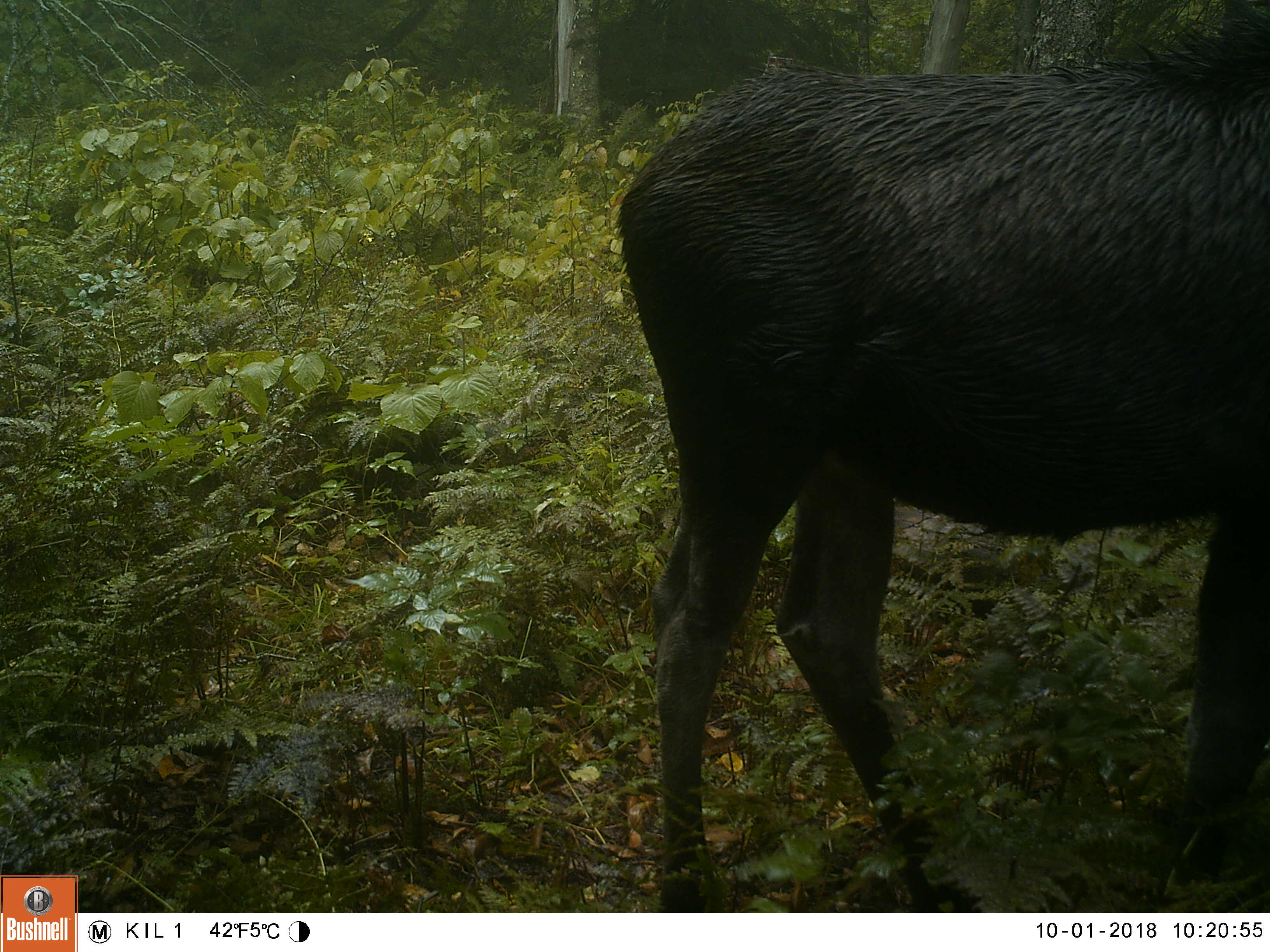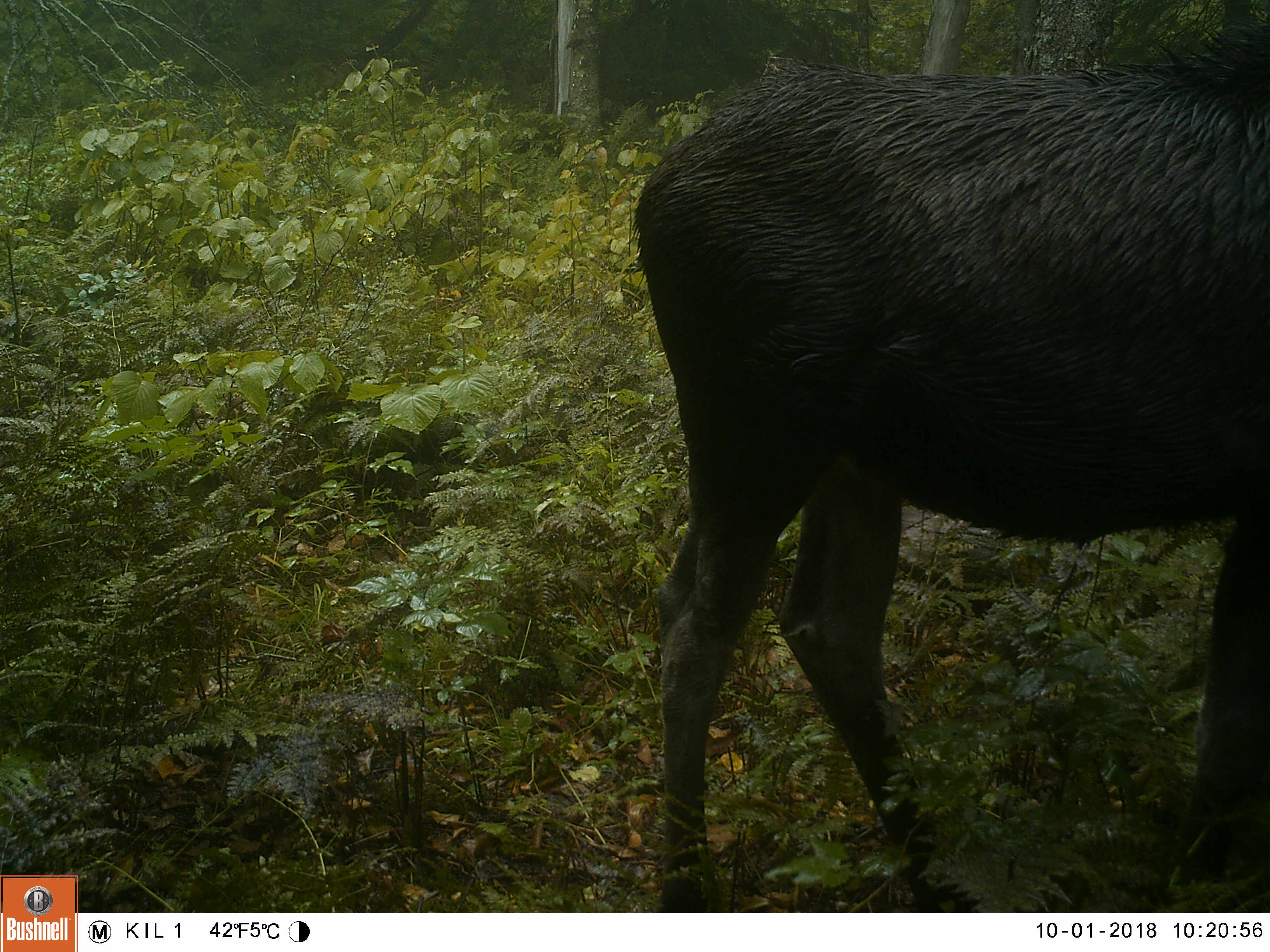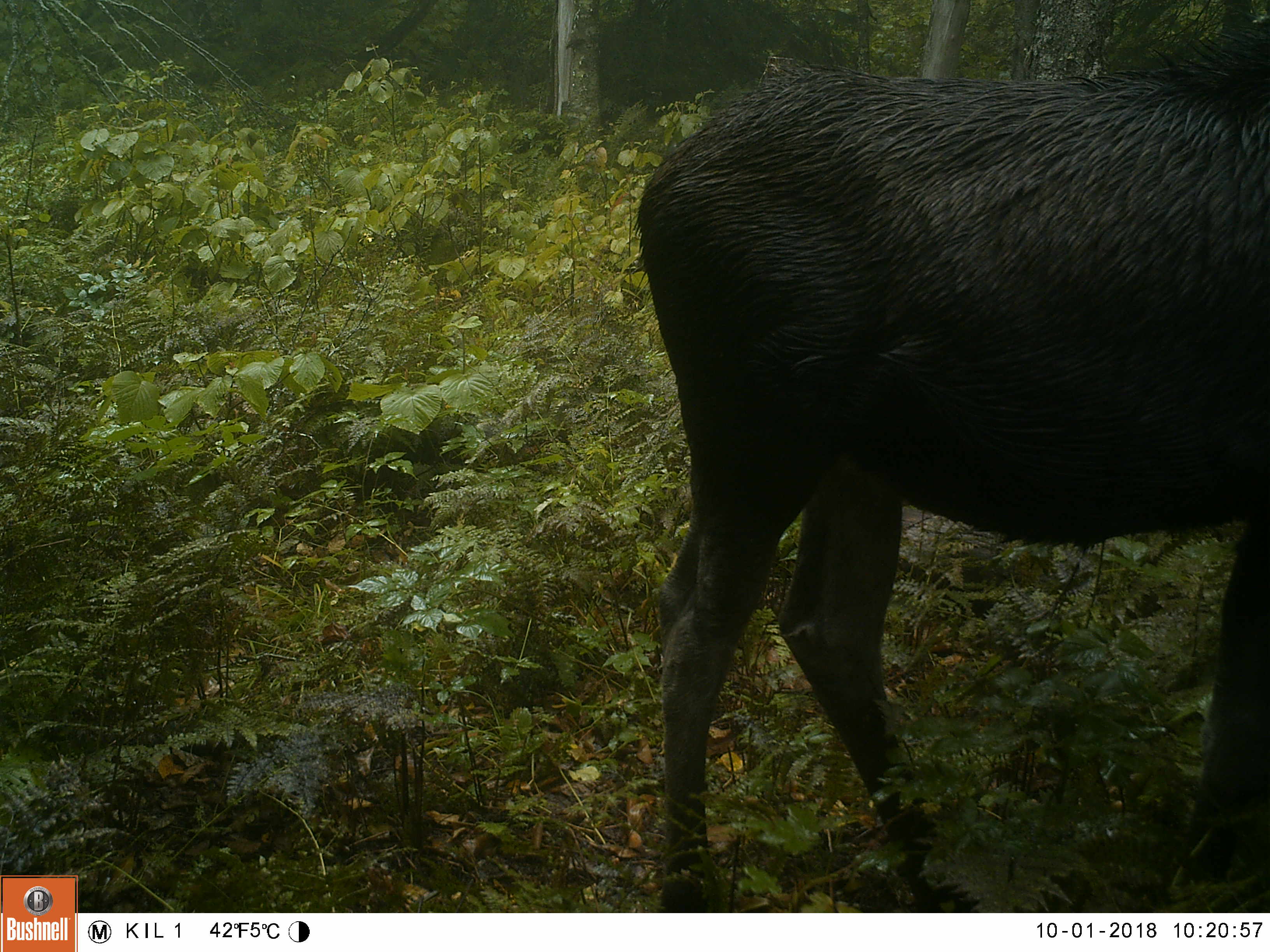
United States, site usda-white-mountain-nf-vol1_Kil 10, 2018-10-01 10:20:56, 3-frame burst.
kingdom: Animalia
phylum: Chordata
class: Mammalia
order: Artiodactyla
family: Cervidae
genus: Alces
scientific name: Alces alces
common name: moose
Moose (Alces alces).